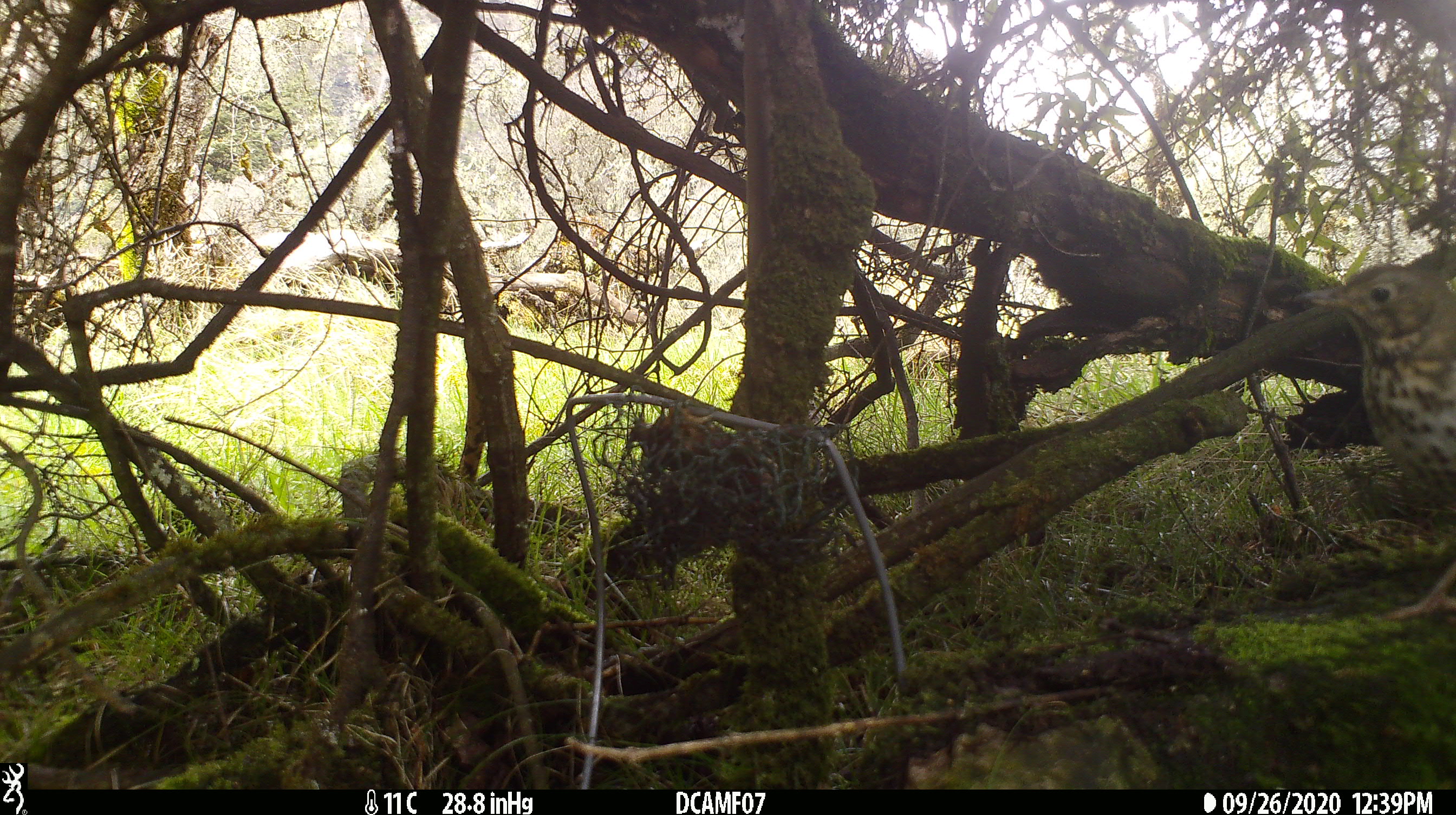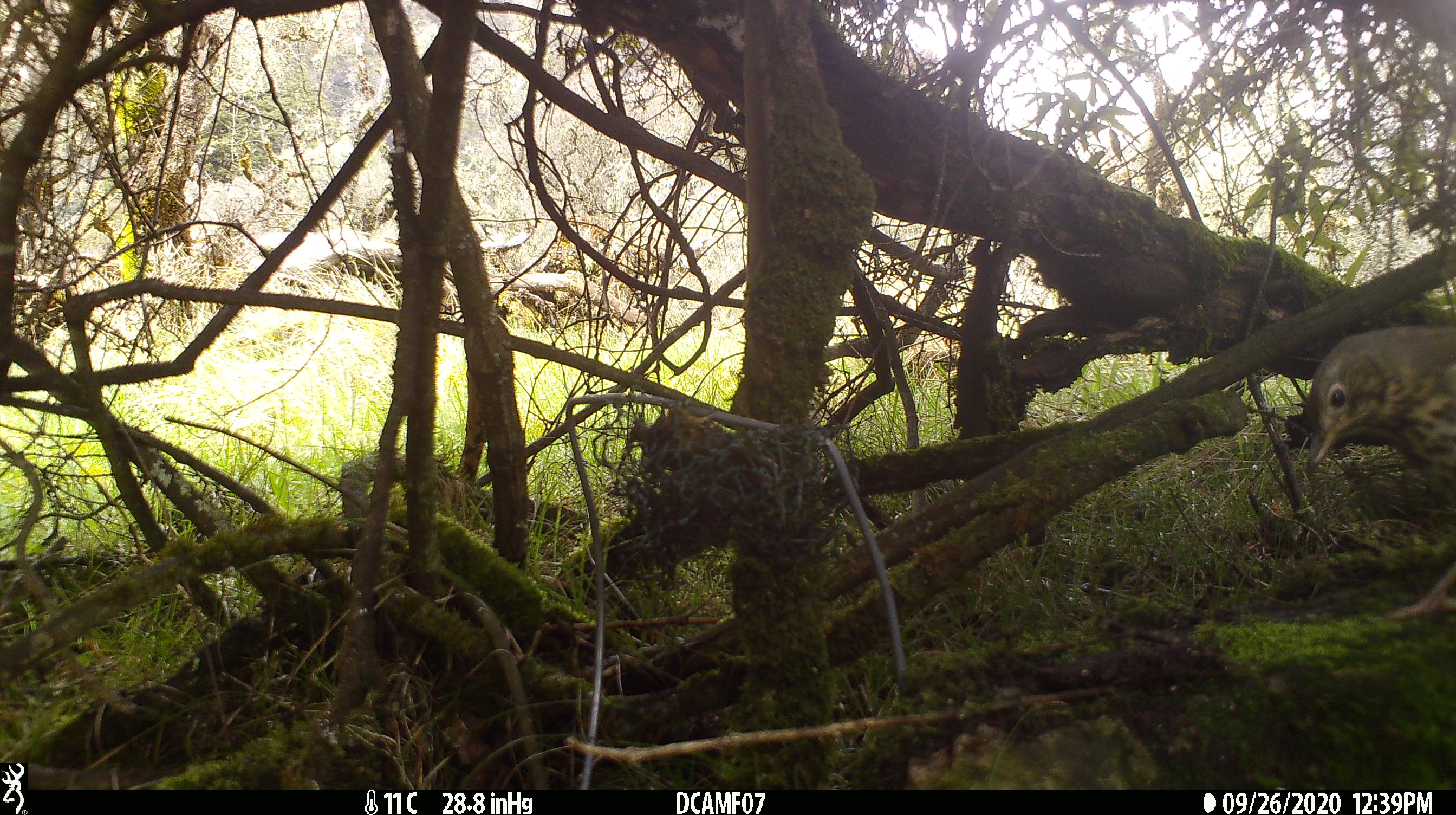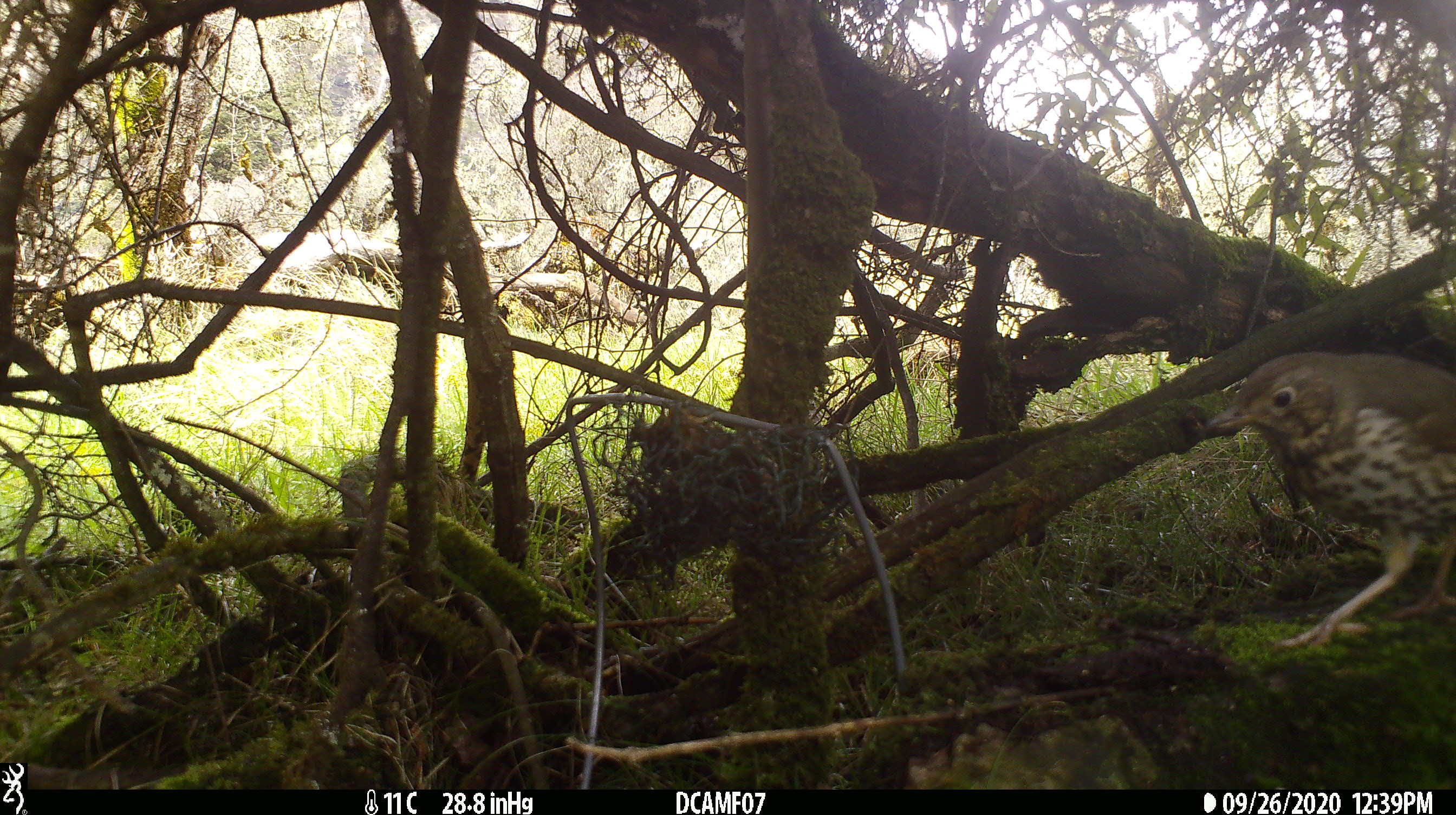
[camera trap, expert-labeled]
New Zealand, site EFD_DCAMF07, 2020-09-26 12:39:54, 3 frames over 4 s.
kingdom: Animalia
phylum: Chordata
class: Aves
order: Passeriformes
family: Turdidae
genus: Turdus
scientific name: Turdus philomelos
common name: song thrush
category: thrush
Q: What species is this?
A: Thrush (song thrush) (Turdus philomelos).